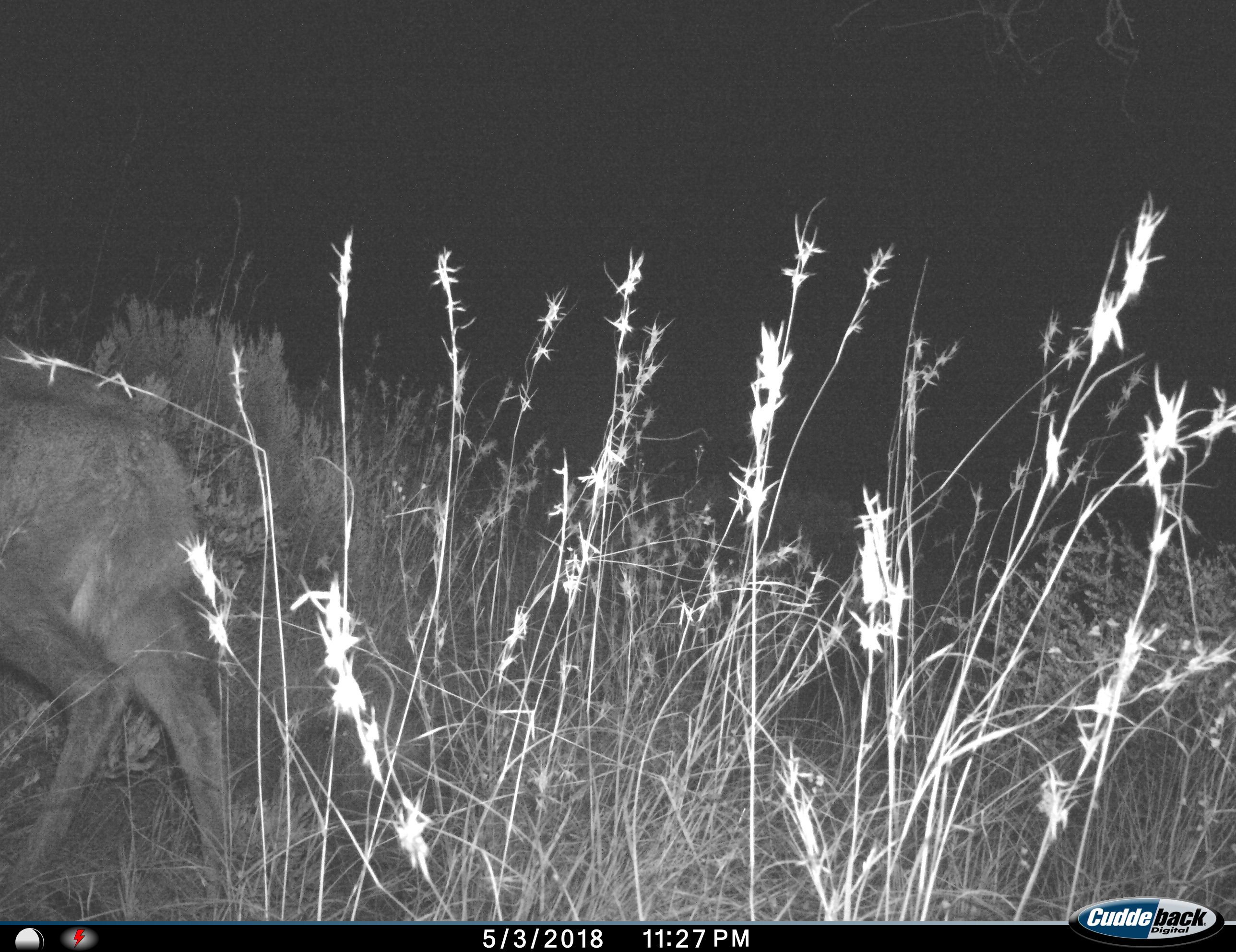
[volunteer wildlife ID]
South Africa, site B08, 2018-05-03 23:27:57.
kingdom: Animalia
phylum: Chordata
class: Mammalia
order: Artiodactyla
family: Bovidae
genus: Cephalophus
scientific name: Cephalophus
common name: duiker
Duiker (Cephalophus), count 1. Behavior (volunteer vote fractions): standing 100%, resting 0%, moving 0%, interacting 0%. Young present (vote fraction): 0%. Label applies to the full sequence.